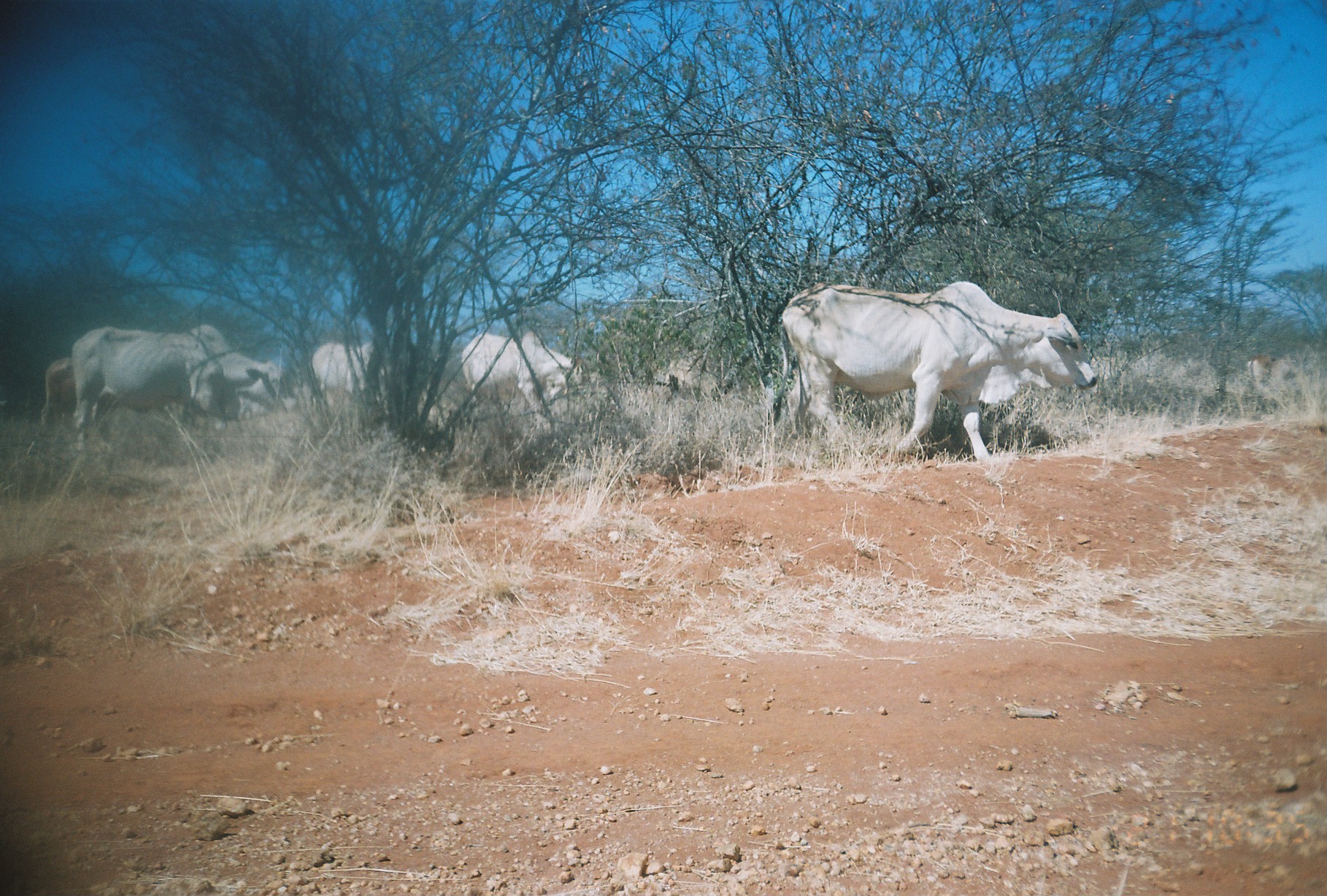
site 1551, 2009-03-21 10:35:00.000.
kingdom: Animalia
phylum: Chordata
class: Mammalia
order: Artiodactyla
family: Bovidae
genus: Bos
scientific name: Bos taurus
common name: domestic cattle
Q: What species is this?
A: Bos taurus (domestic cattle).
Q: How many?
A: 5.